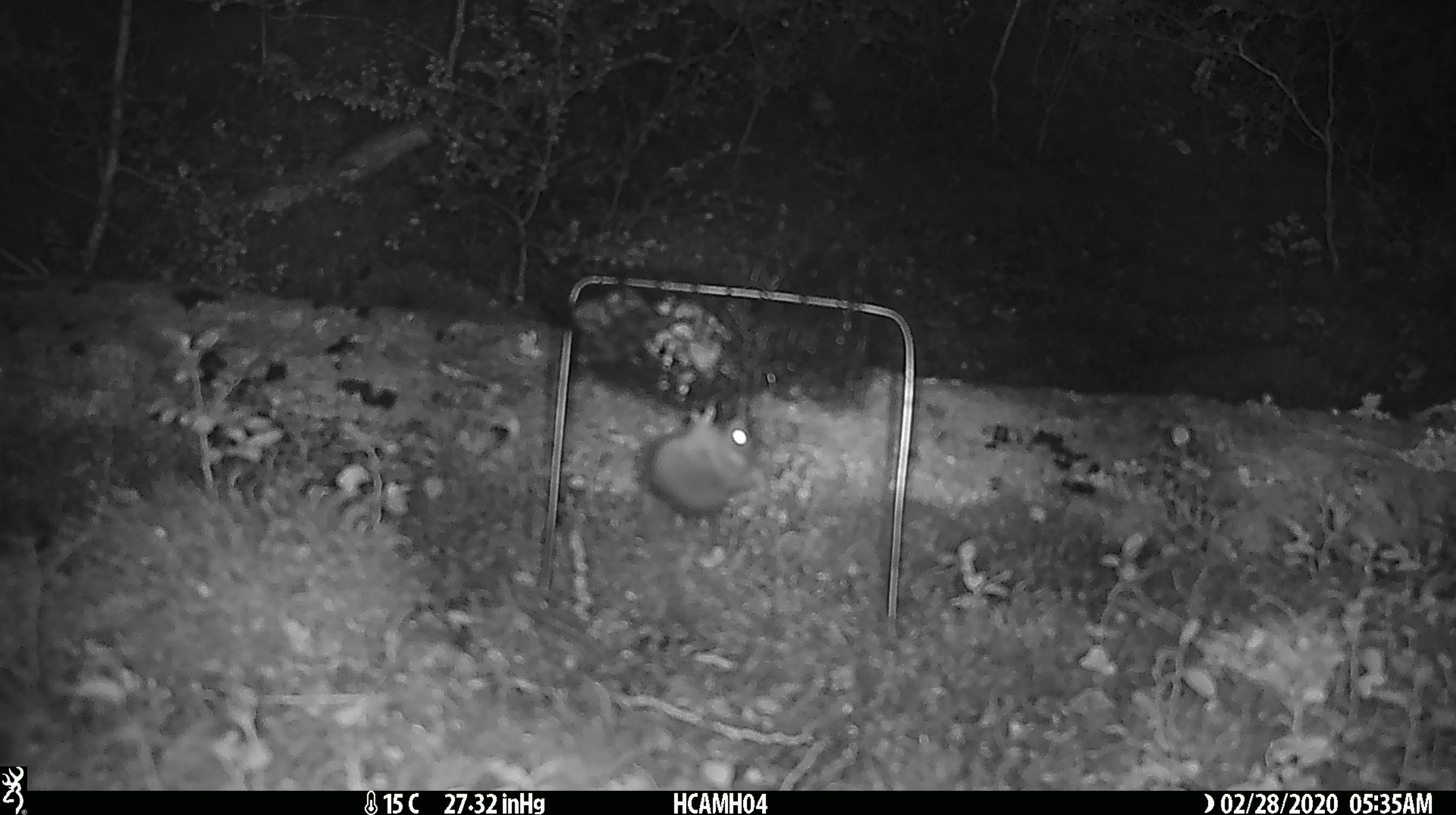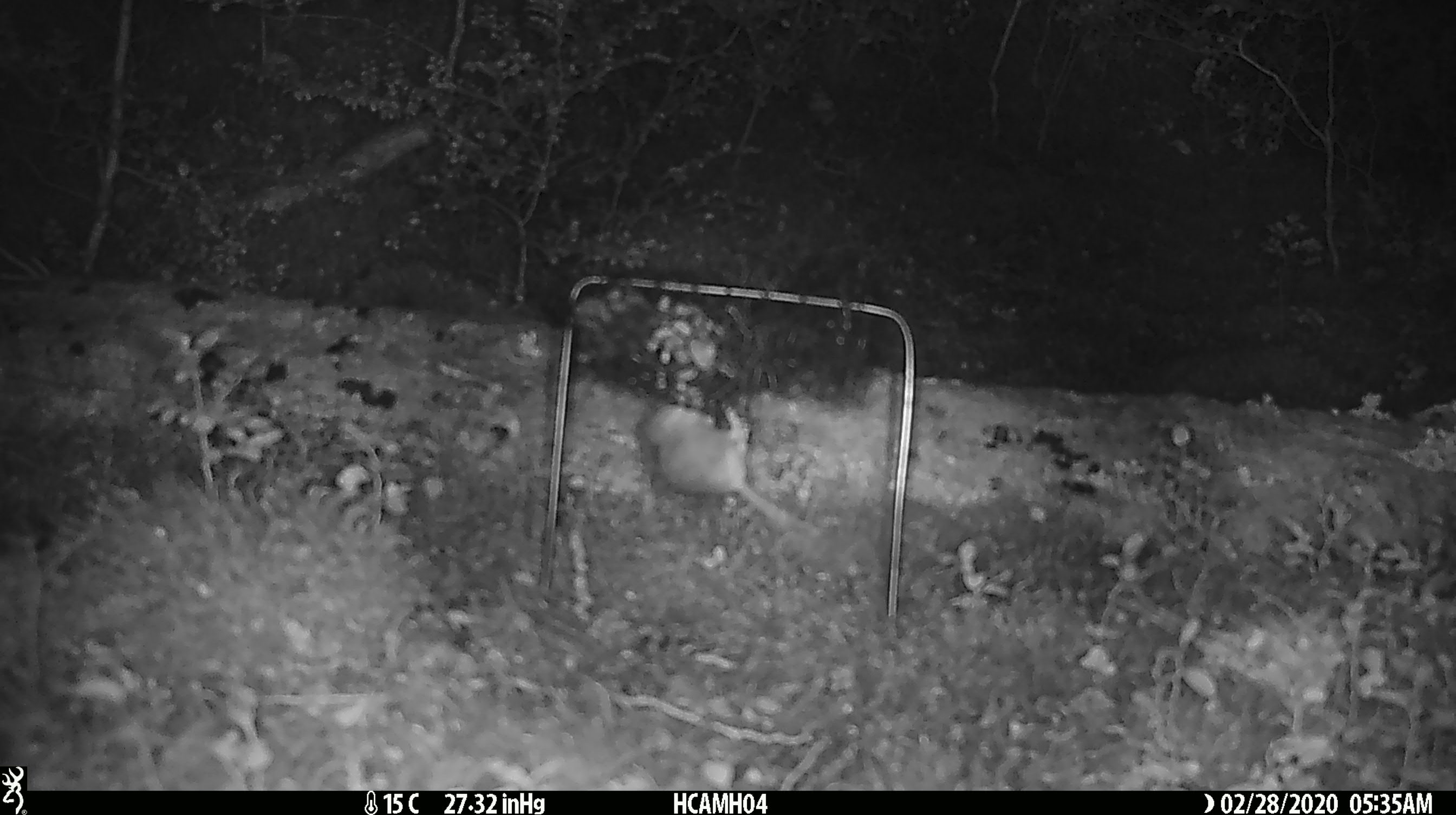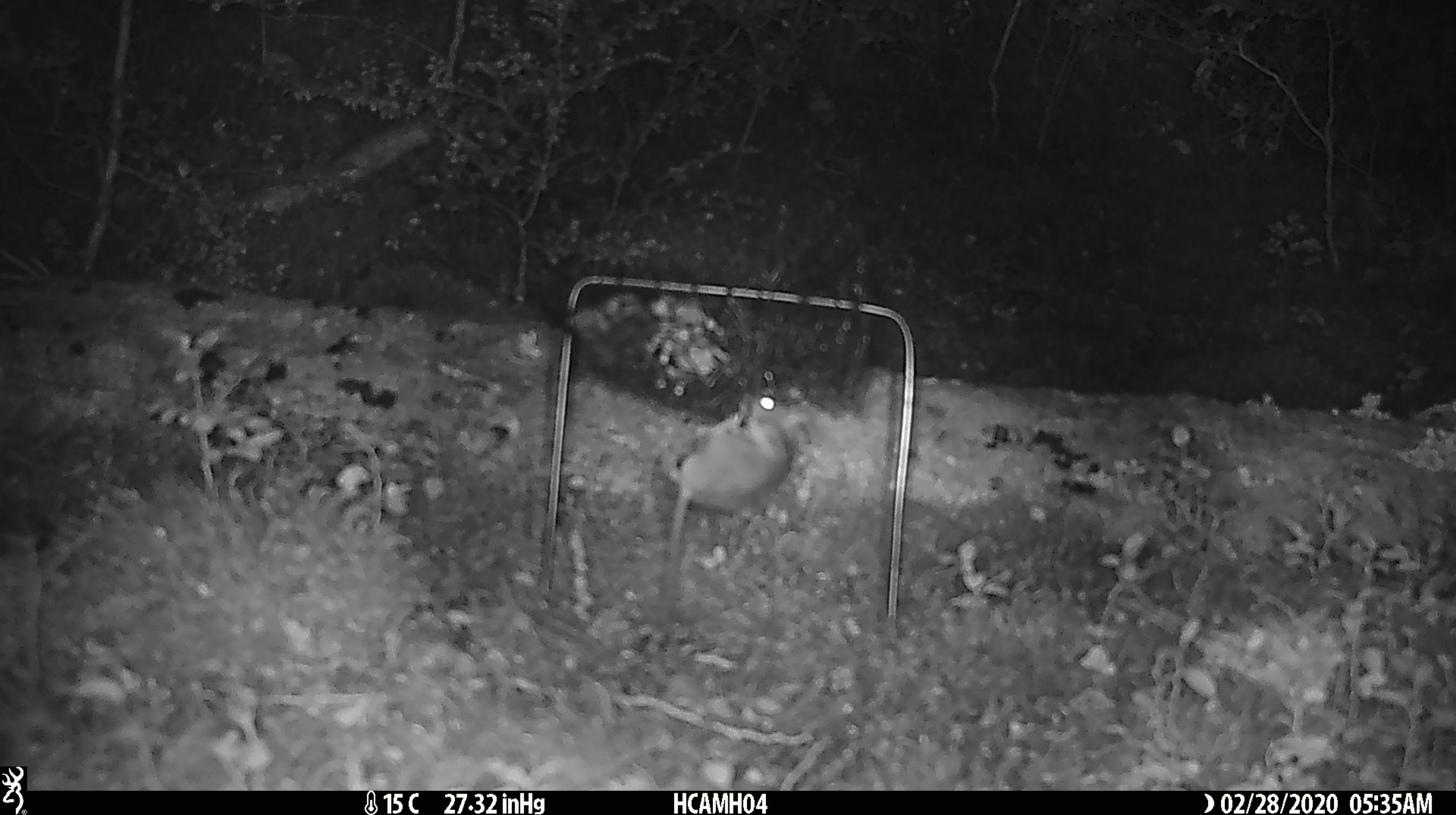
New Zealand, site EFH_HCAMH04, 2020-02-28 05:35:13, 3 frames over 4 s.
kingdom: Animalia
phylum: Chordata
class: Mammalia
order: Rodentia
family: Muridae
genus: Mus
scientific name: Mus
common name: mouse